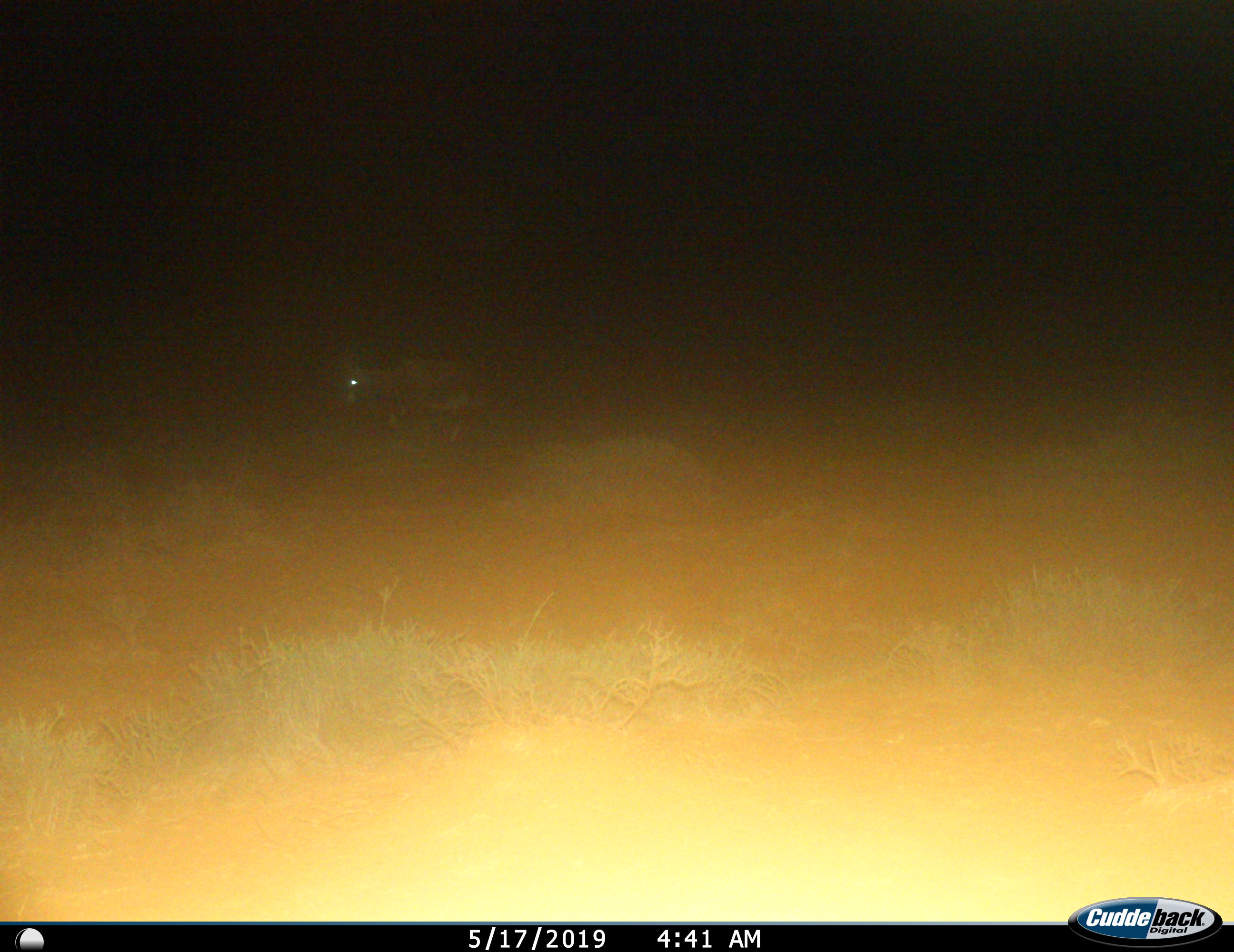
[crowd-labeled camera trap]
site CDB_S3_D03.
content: unidentified animal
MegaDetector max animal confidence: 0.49